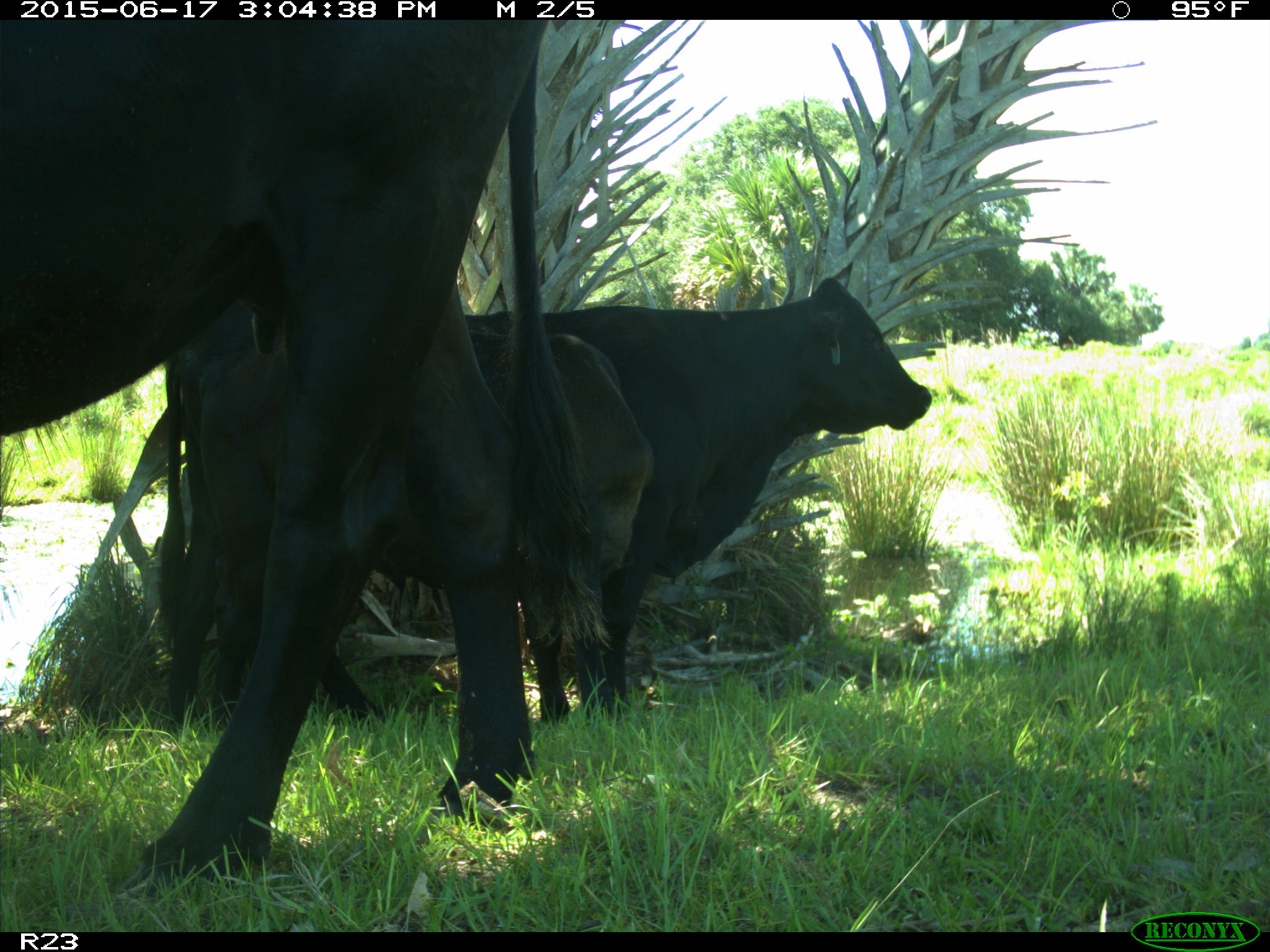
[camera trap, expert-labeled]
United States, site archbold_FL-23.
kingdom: Animalia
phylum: Chordata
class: Mammalia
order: Artiodactyla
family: Bovidae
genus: Bos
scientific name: Bos taurus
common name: domestic cow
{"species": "Bos taurus (domestic cow)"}